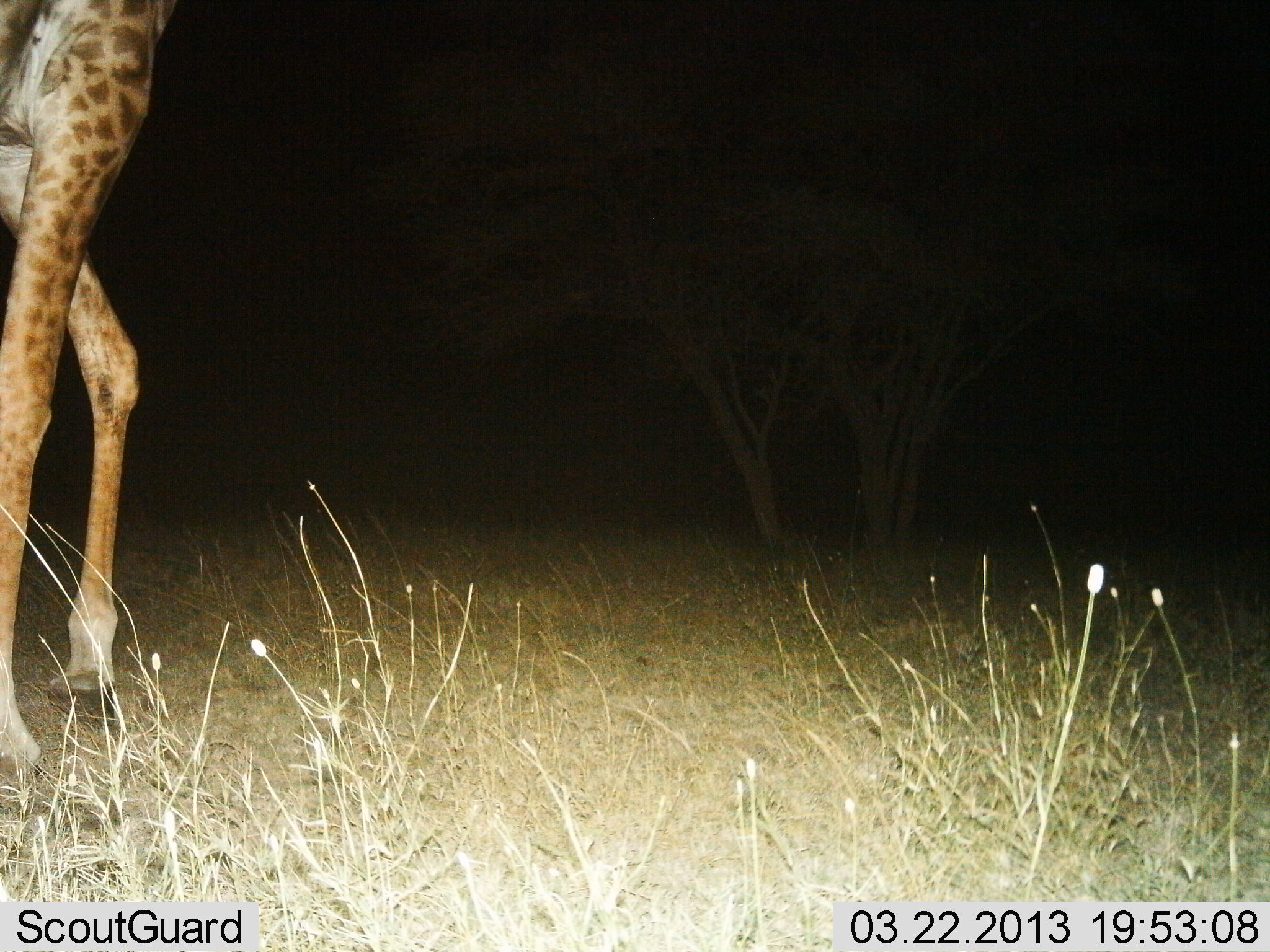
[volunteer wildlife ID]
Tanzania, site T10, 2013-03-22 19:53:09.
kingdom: Animalia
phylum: Chordata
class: Mammalia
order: Artiodactyla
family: Giraffidae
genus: Giraffa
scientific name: Giraffa camelopardalis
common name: giraffe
Giraffe (Giraffa camelopardalis), count 1. Behavior (volunteer vote fractions): standing 33%, resting 0%, moving 70%, interacting 0%. Young present (vote fraction): 0%. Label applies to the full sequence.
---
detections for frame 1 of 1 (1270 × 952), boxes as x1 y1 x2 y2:
animal: 0 0 169 790